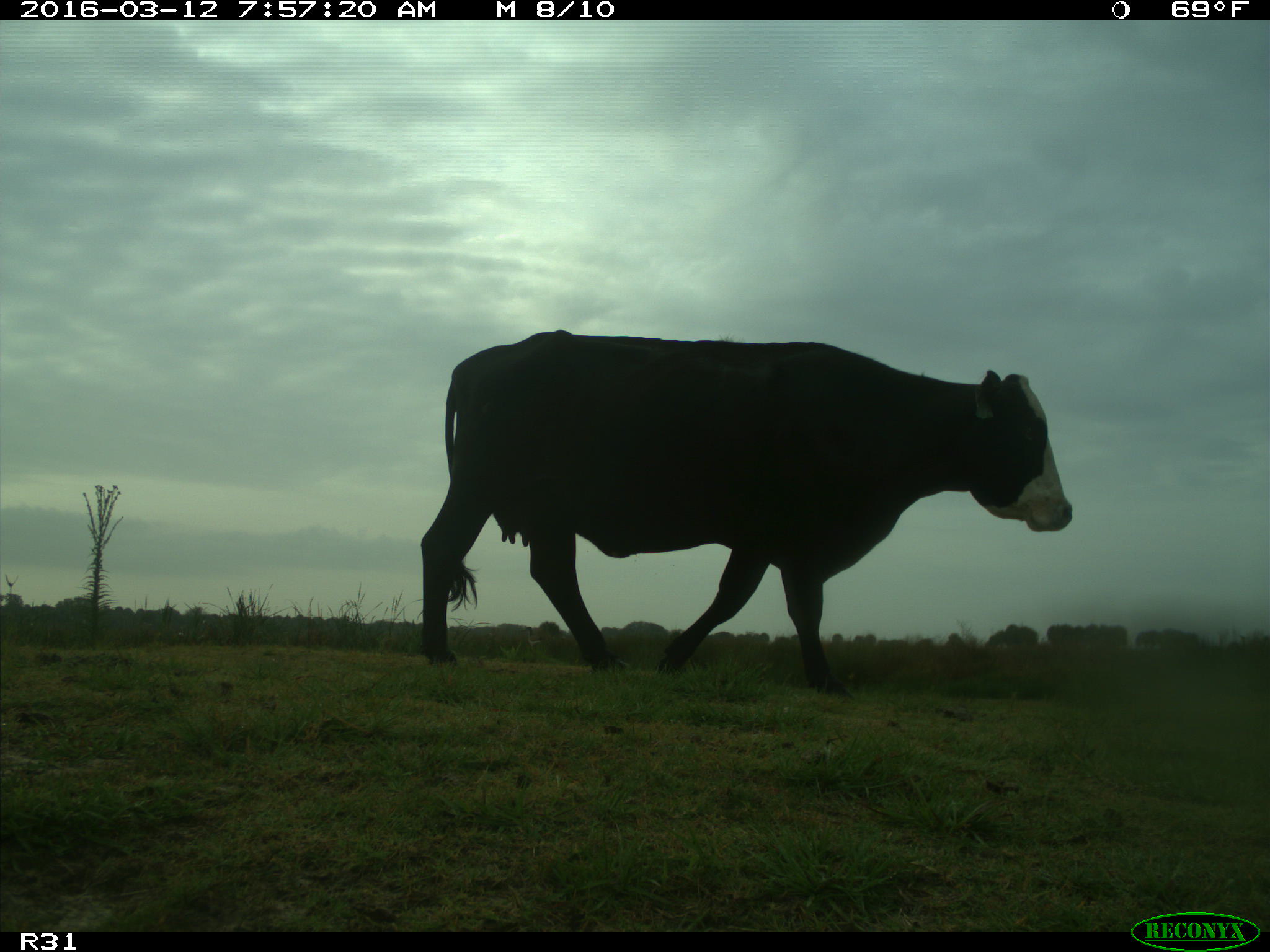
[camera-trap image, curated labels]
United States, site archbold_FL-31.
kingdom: Animalia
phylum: Chordata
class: Mammalia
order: Artiodactyla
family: Bovidae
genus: Bos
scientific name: Bos taurus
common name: domestic cow